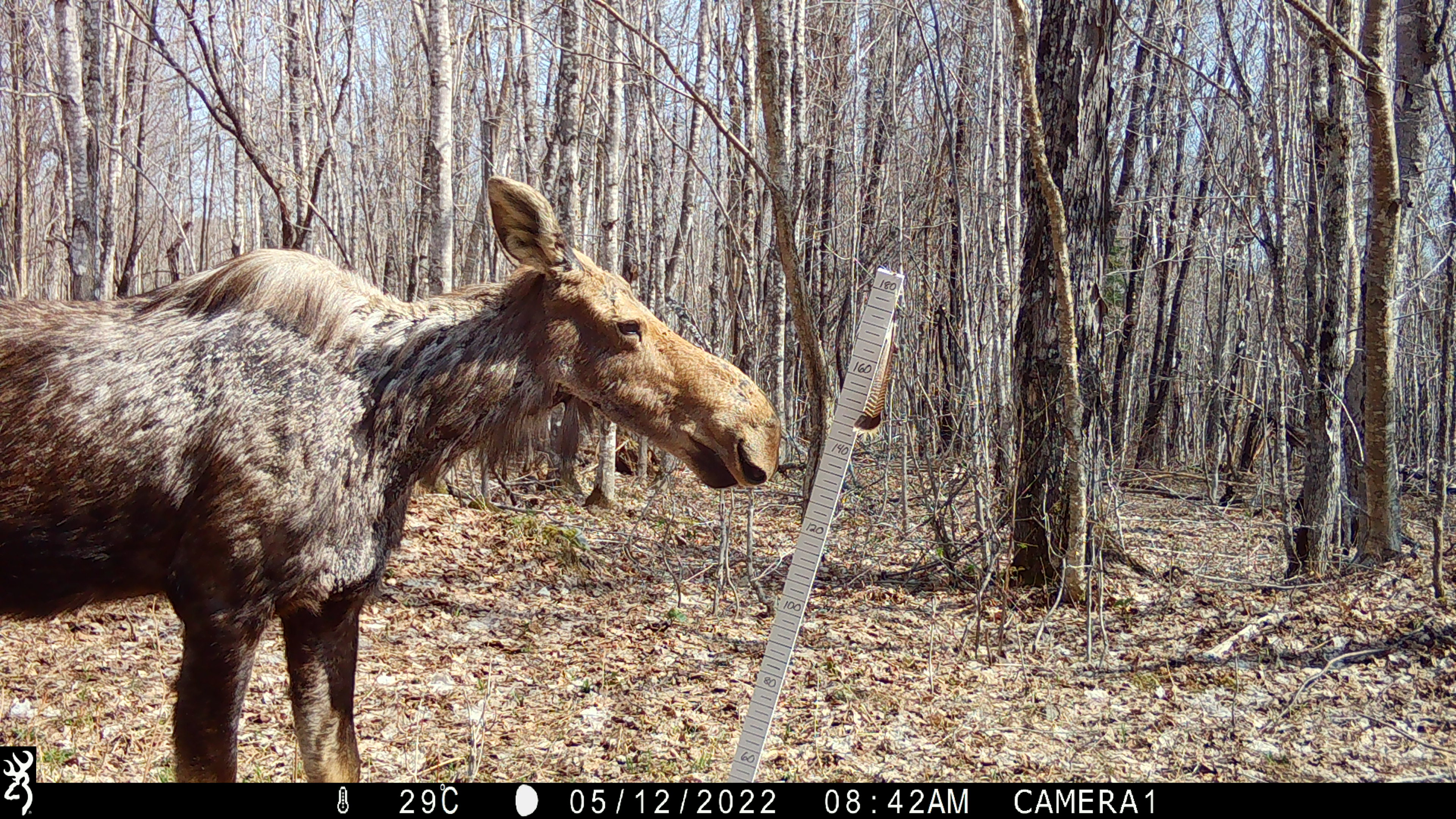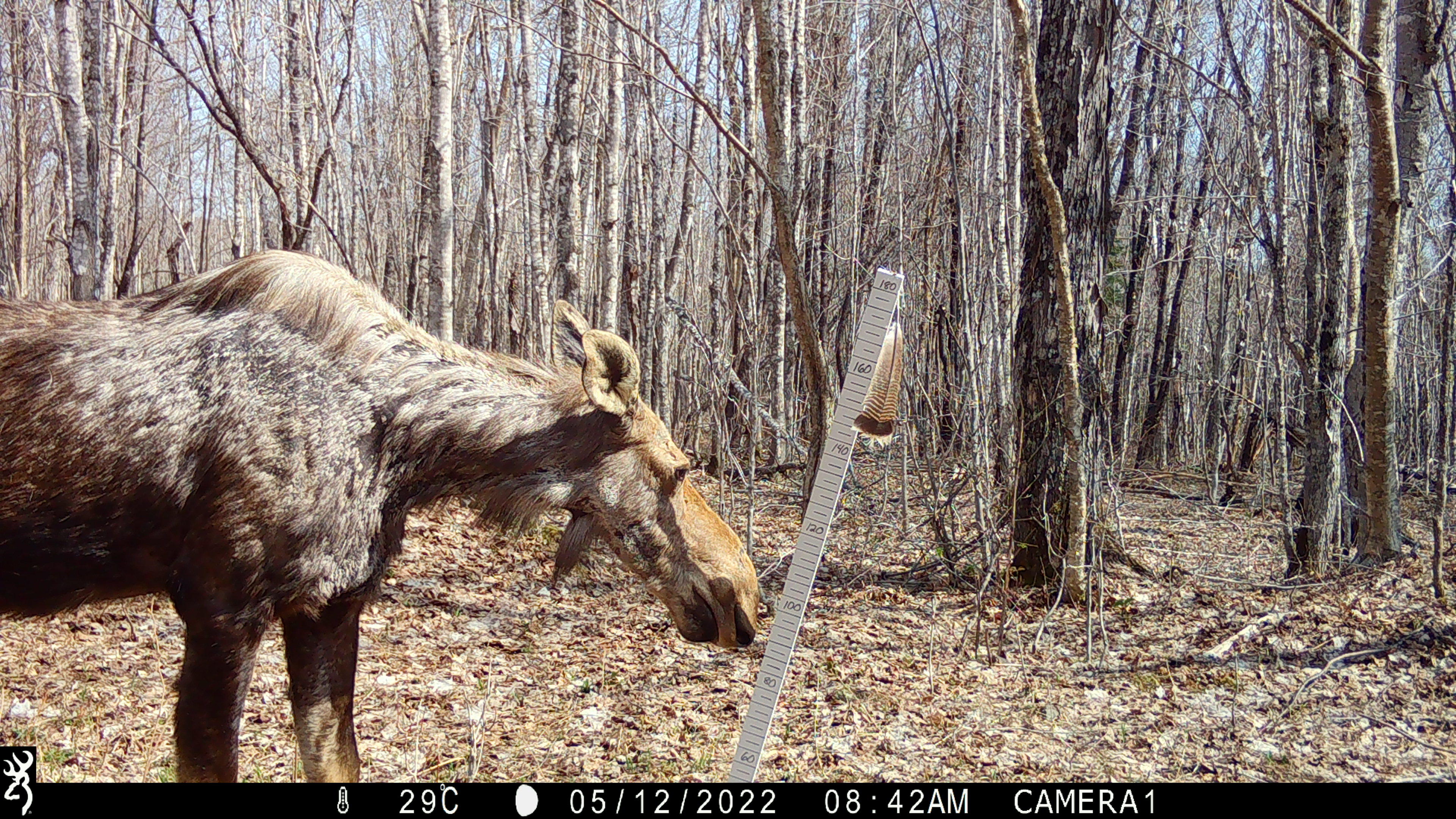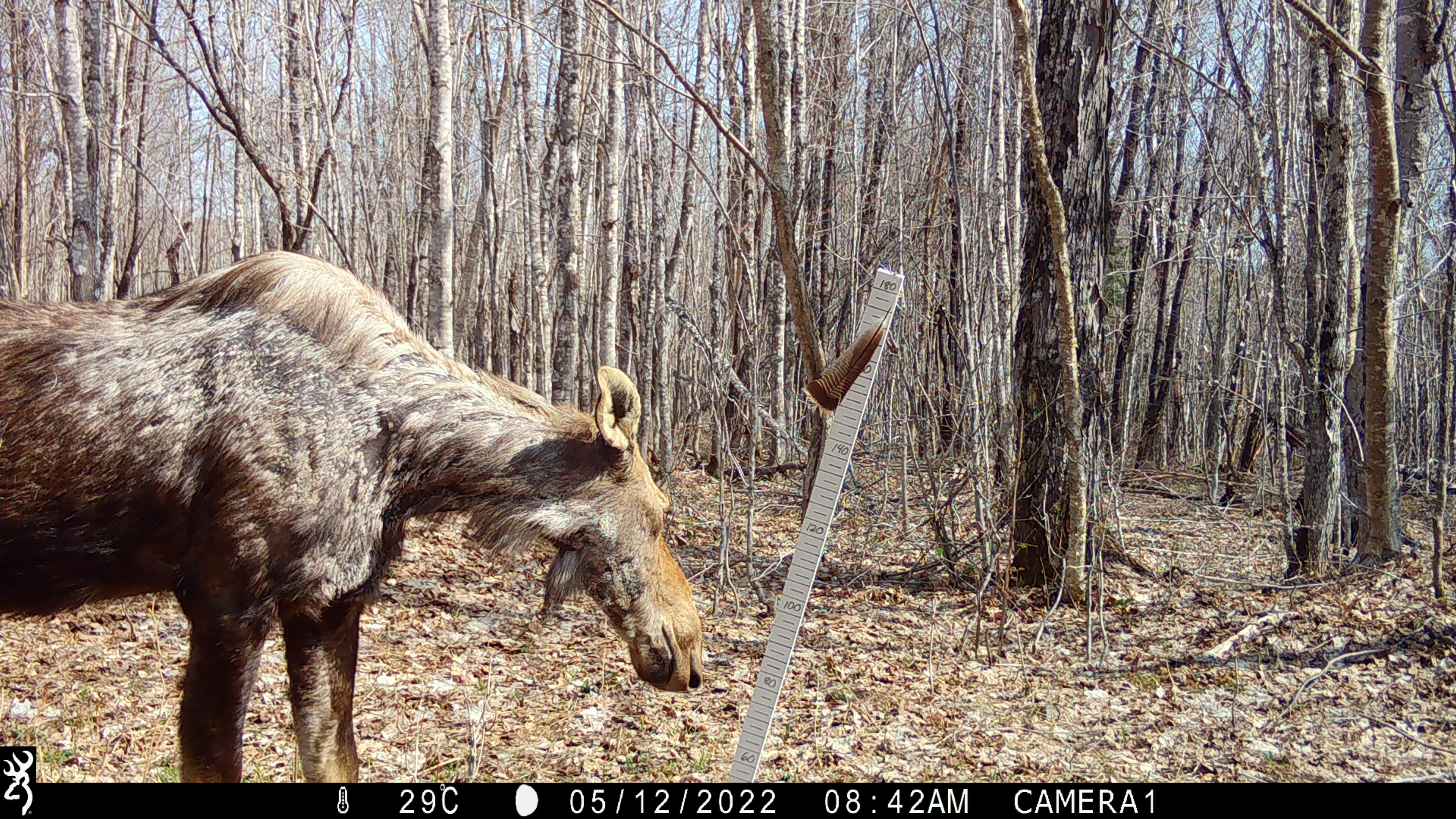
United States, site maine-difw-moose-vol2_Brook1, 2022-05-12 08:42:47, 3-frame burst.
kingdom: Animalia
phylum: Chordata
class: Mammalia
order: Artiodactyla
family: Cervidae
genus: Alces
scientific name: Alces alces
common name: moose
Moose (Alces alces).